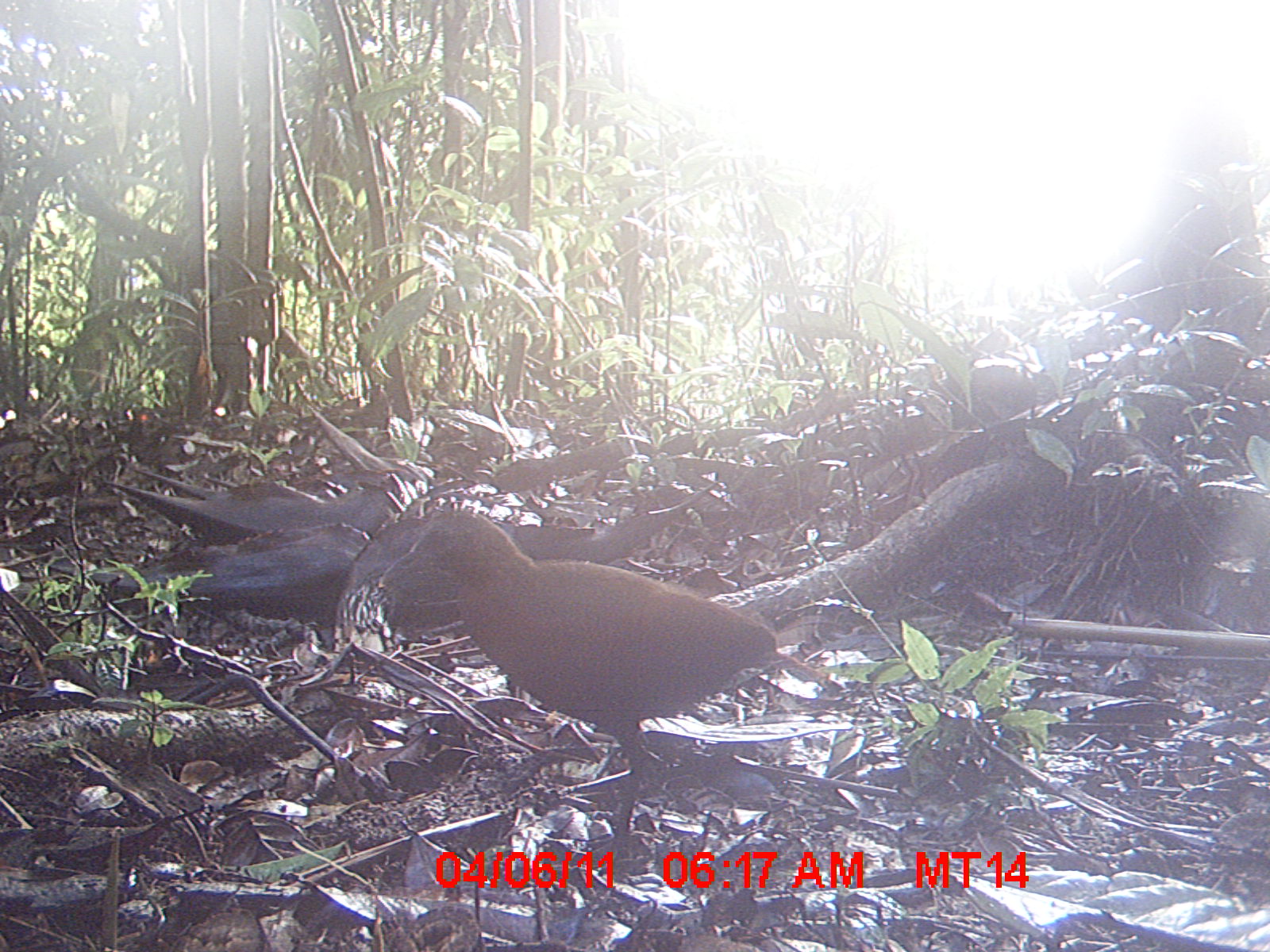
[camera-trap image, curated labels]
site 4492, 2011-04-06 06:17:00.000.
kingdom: Animalia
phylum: Chordata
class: Aves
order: Gruiformes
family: Sarothruridae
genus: Mentocrex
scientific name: Mentocrex kioloides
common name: madagascar wood rail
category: canirallus kioloides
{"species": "canirallus kioloides (madagascar wood rail) (Mentocrex kioloides)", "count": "1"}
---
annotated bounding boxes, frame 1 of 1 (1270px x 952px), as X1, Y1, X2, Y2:
canirallus kioloides: 379, 503, 831, 875